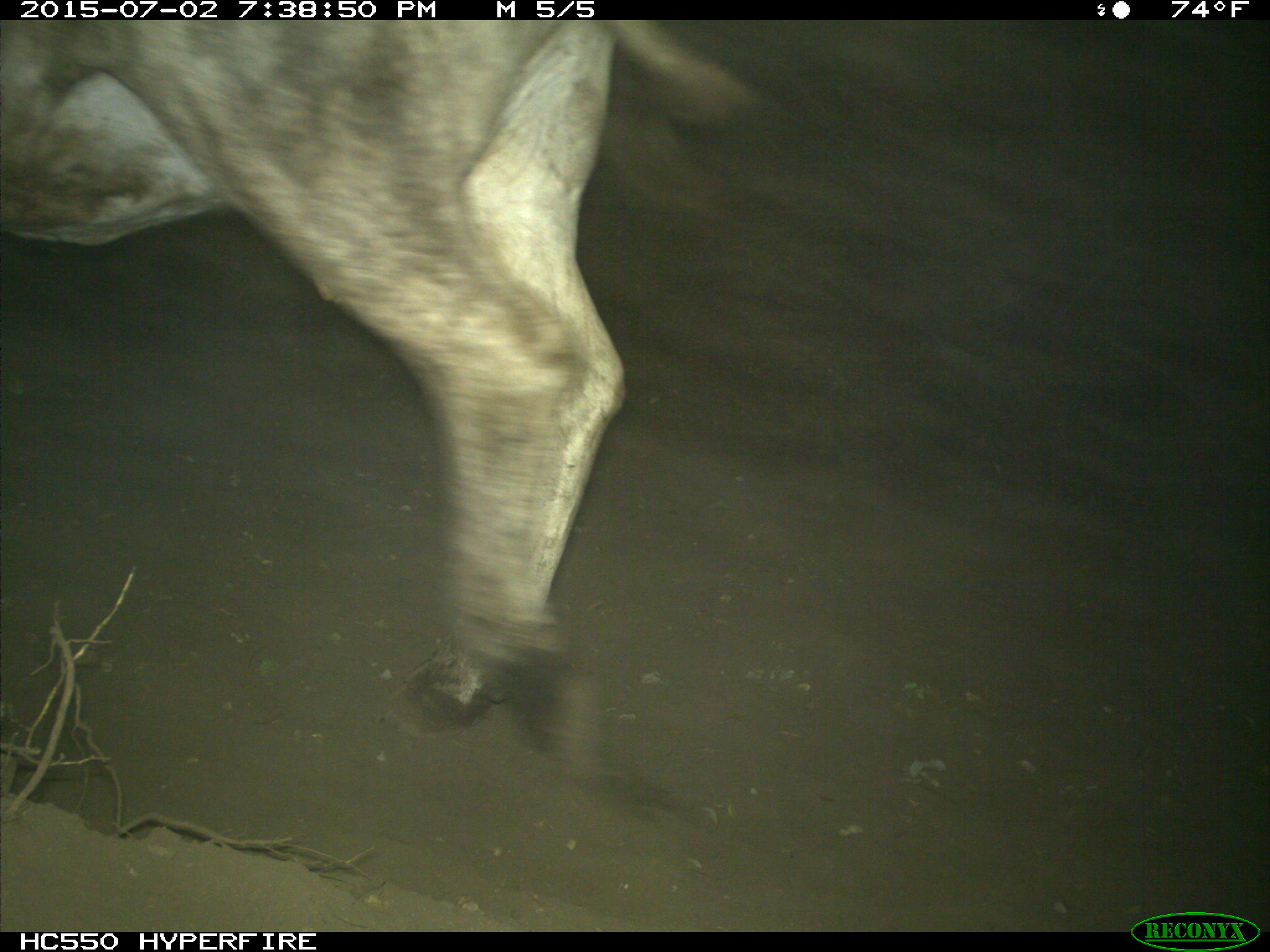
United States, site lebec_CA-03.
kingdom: Animalia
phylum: Chordata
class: Mammalia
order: Artiodactyla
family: Bovidae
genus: Bos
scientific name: Bos taurus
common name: domestic cow